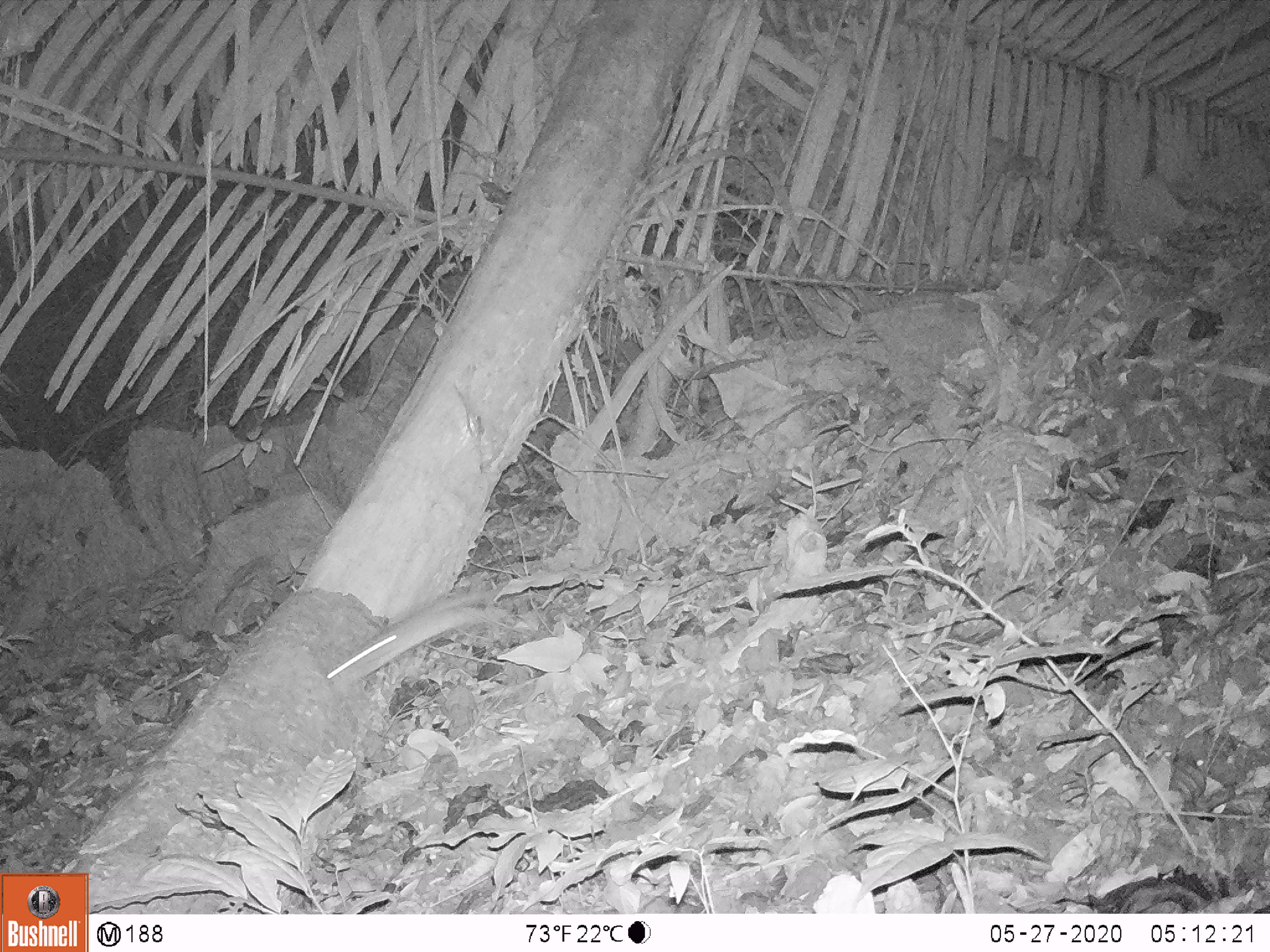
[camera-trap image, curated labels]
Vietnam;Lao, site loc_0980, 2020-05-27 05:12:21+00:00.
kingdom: Animalia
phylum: Chordata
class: Mammalia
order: Rodentia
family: Muridae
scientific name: Muridae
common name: old-world mice and rats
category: unidentified murid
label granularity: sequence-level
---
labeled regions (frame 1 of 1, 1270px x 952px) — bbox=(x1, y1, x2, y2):
unidentified murid: bbox=(325, 582, 515, 691)